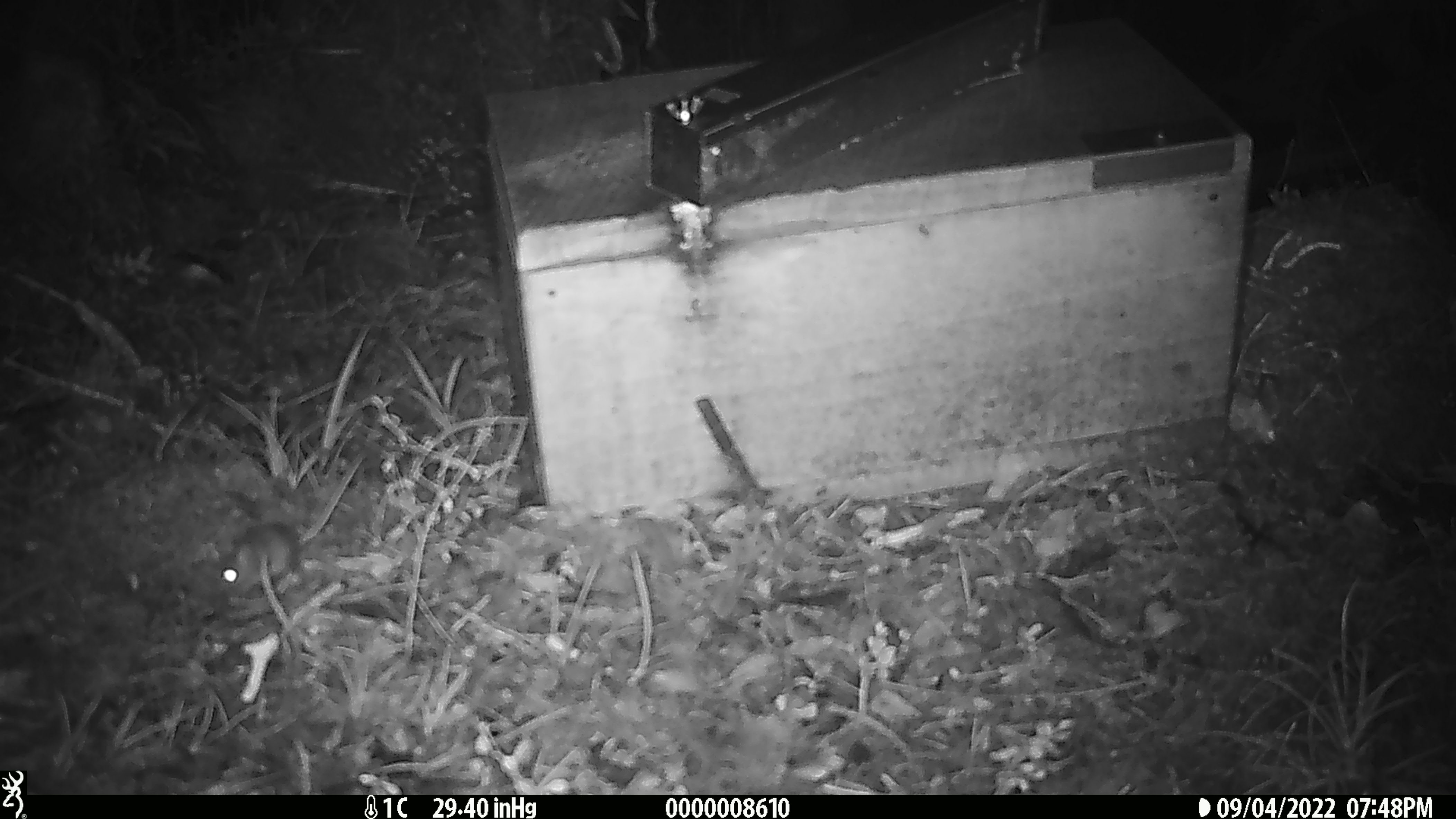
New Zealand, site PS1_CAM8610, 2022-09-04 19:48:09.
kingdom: Animalia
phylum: Chordata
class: Mammalia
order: Rodentia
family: Muridae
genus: Mus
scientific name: Mus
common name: mouse